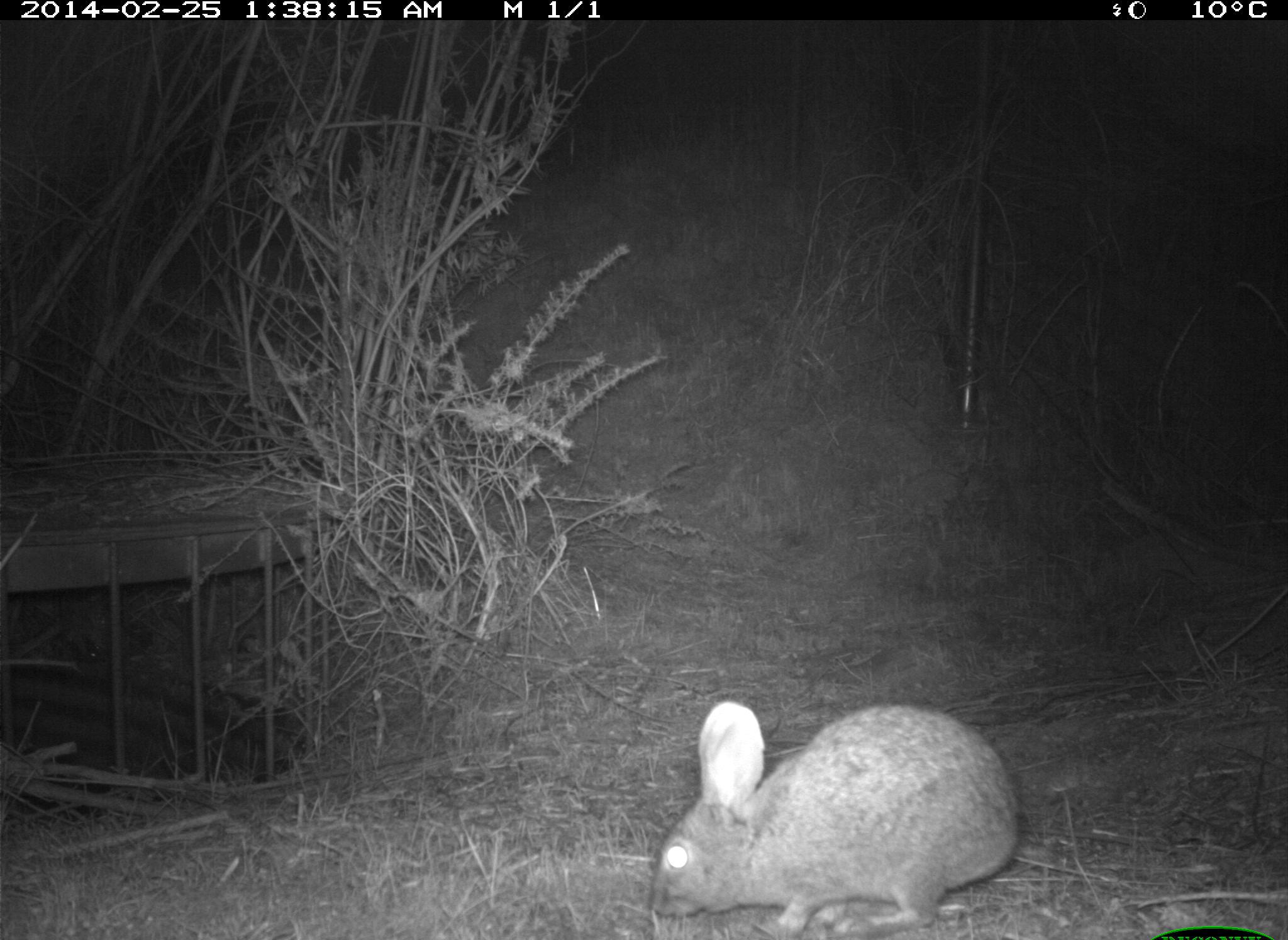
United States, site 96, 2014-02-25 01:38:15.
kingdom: Animalia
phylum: Chordata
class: Mammalia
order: Lagomorpha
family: Leporidae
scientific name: Leporidae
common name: rabbits and hares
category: rabbit